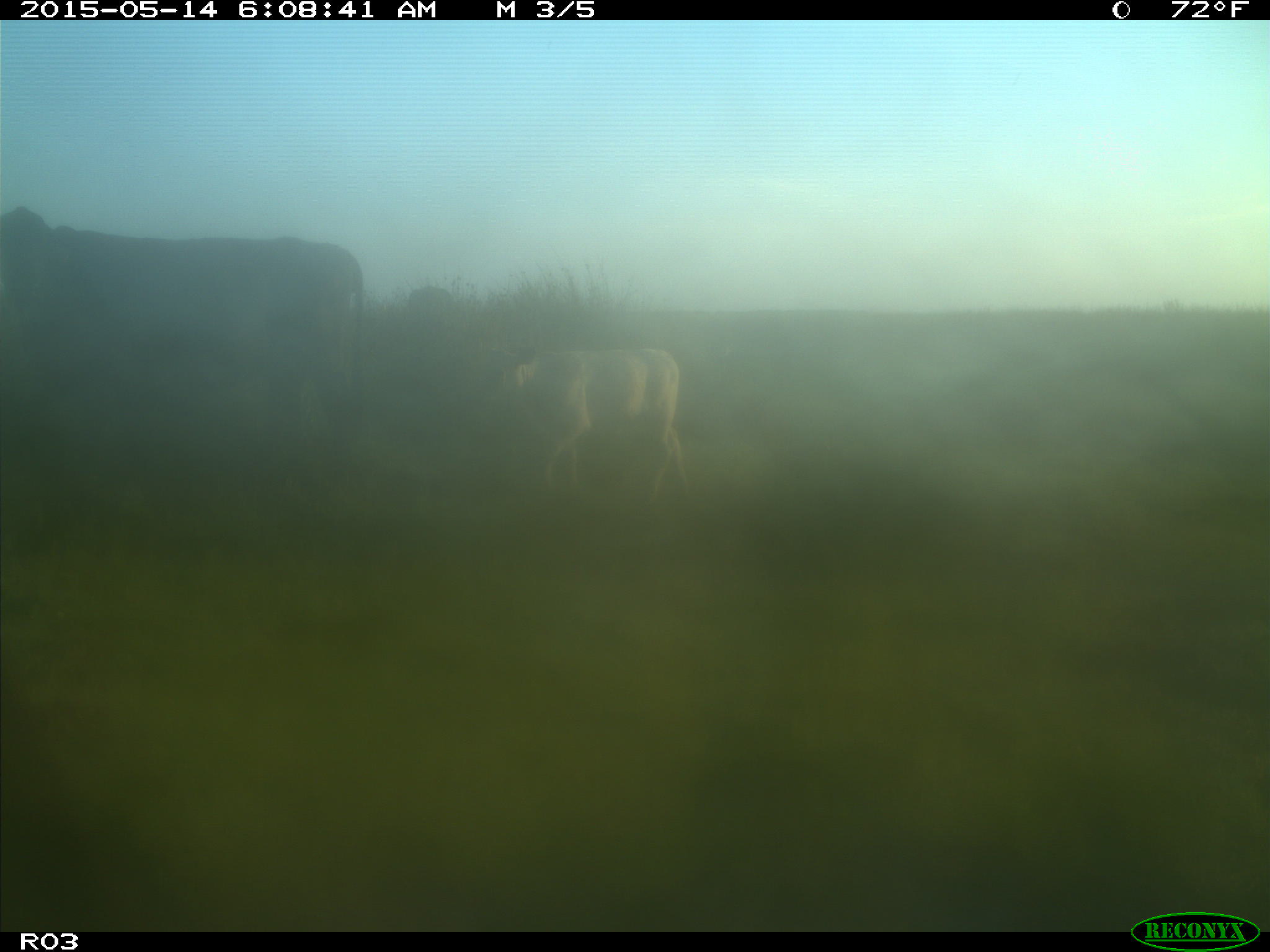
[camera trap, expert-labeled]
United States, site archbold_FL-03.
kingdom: Animalia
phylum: Chordata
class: Mammalia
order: Artiodactyla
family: Bovidae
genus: Bos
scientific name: Bos taurus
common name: domestic cow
Bos taurus (domestic cow).